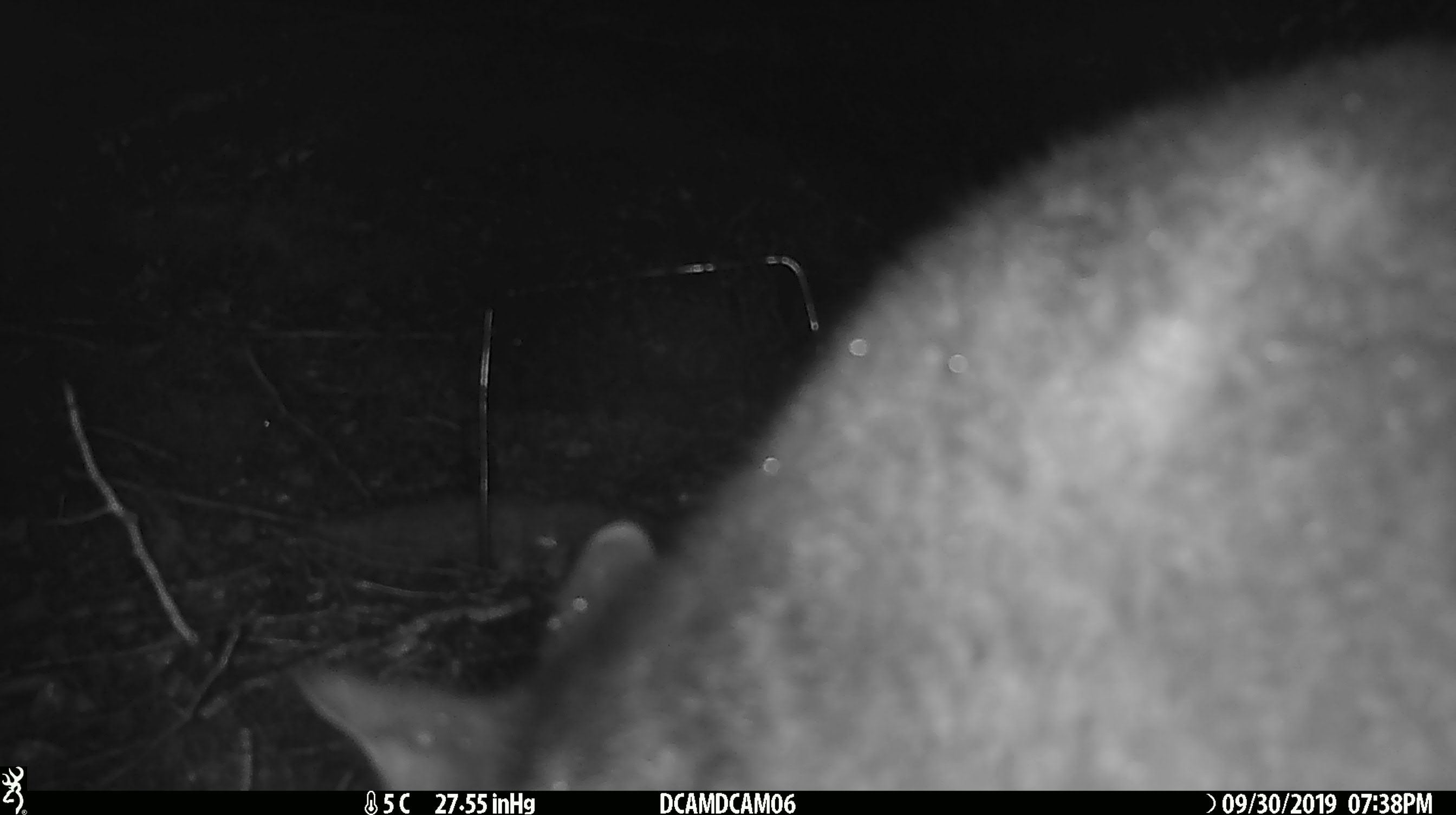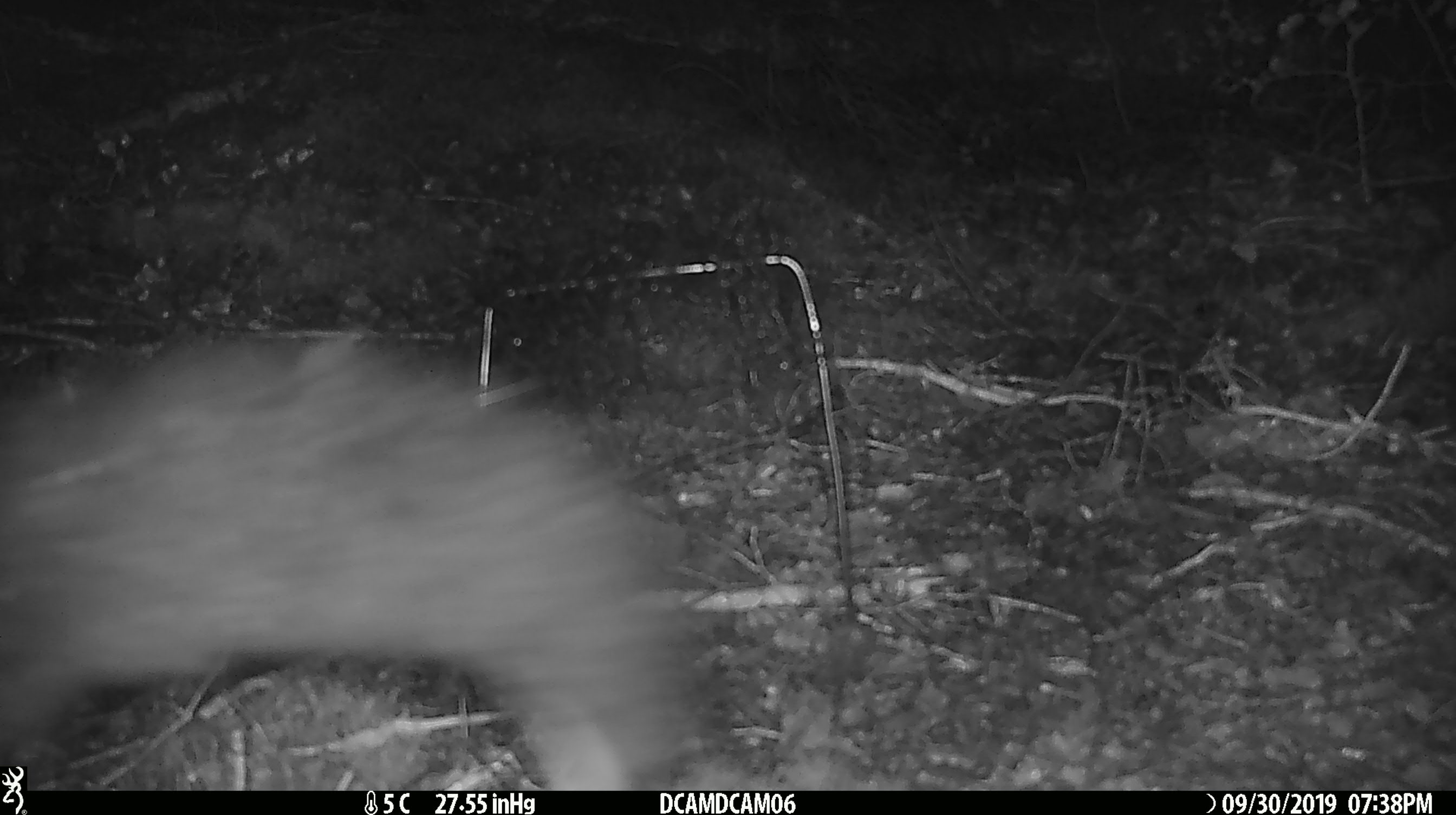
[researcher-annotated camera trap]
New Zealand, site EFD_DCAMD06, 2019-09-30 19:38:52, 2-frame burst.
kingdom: Animalia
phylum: Chordata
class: Mammalia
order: Diprotodontia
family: Phalangeridae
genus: Trichosurus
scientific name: Trichosurus vulpecula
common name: common brushtail possum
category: possum